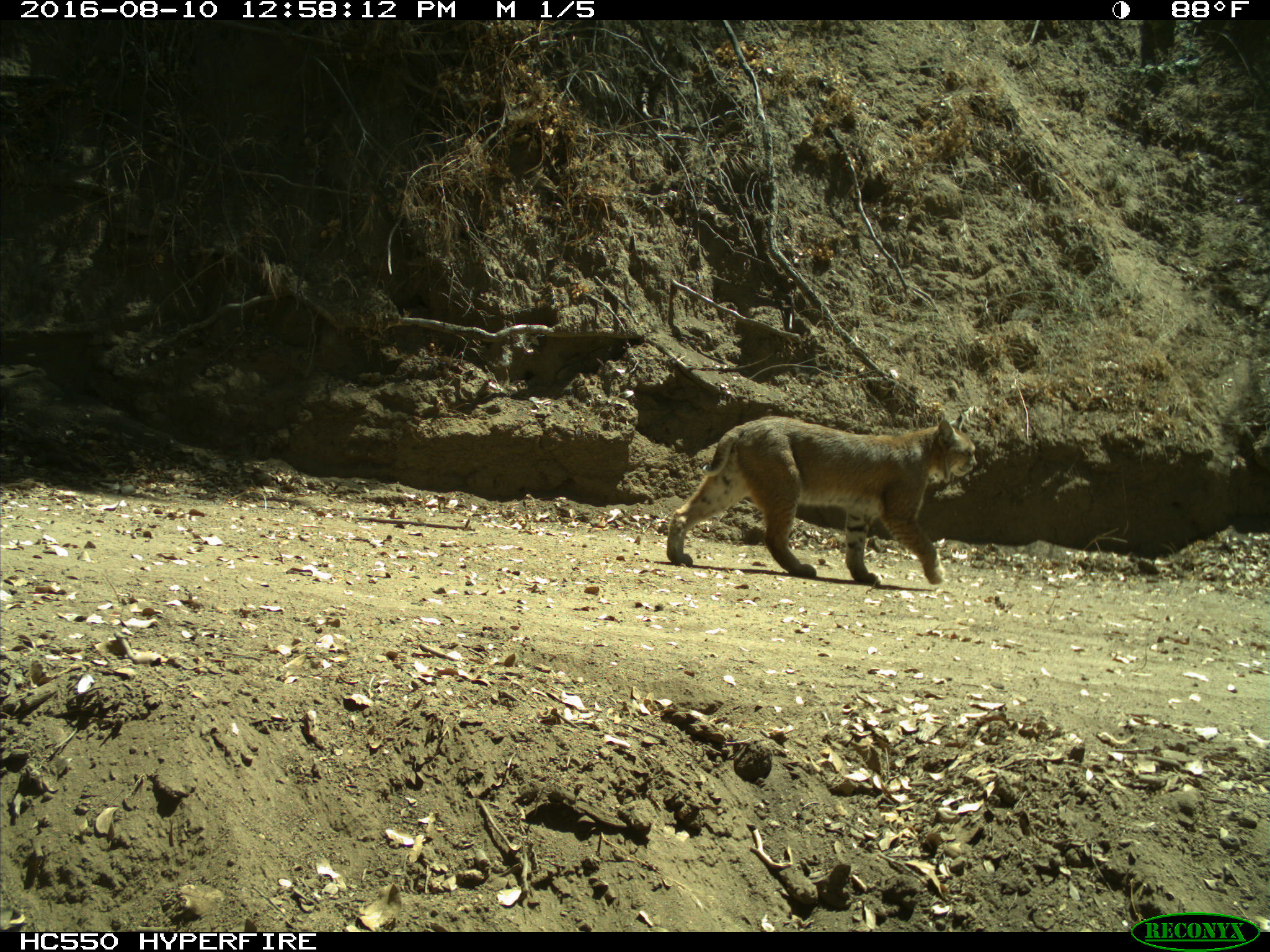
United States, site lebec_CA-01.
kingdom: Animalia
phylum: Chordata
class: Mammalia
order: Carnivora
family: Felidae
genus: Lynx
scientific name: Lynx rufus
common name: bobcat